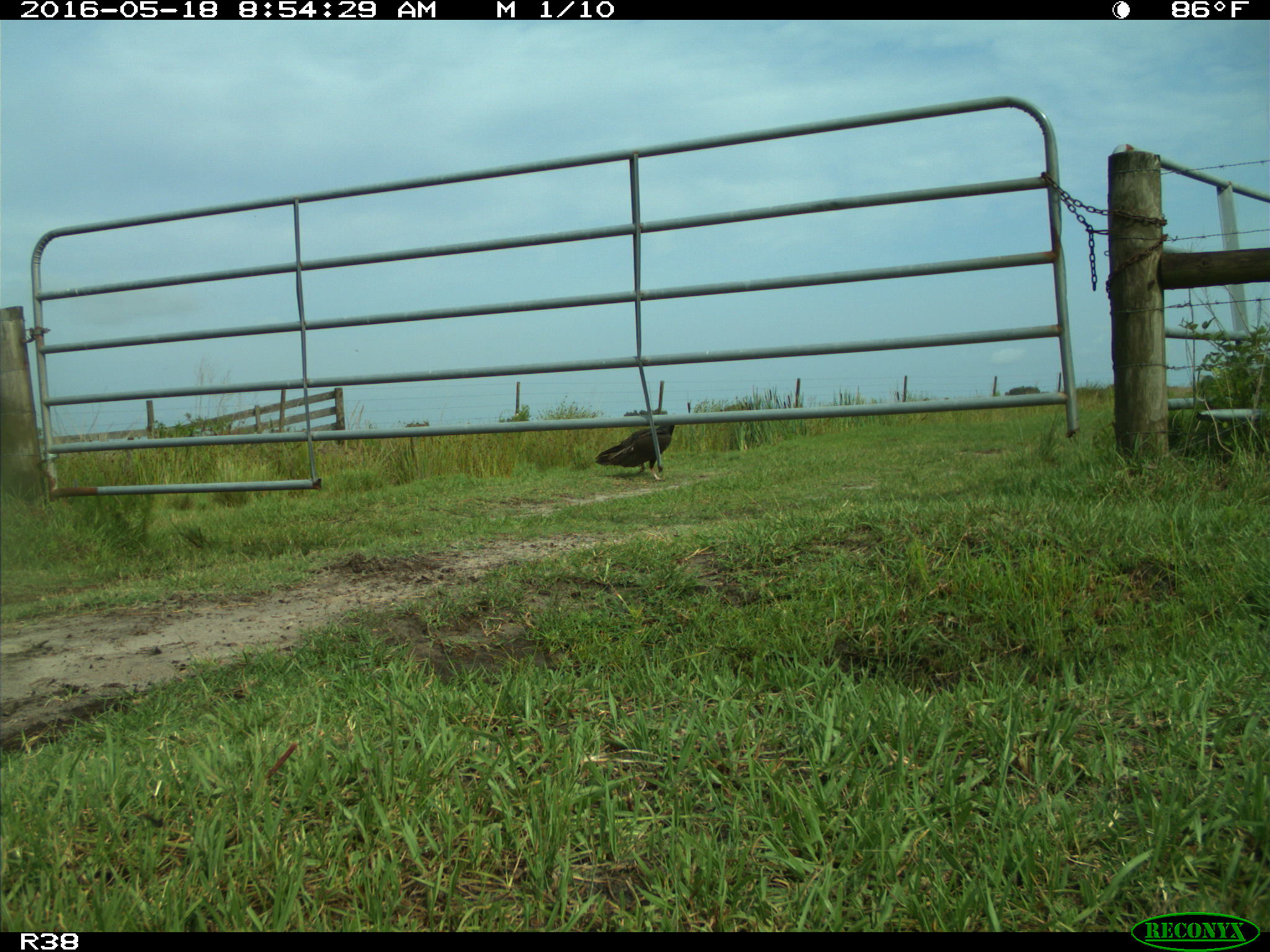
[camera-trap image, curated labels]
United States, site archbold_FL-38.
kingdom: Animalia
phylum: Chordata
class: Mammalia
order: Artiodactyla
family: Bovidae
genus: Bos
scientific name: Bos taurus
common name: domestic cow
Bos taurus (domestic cow).